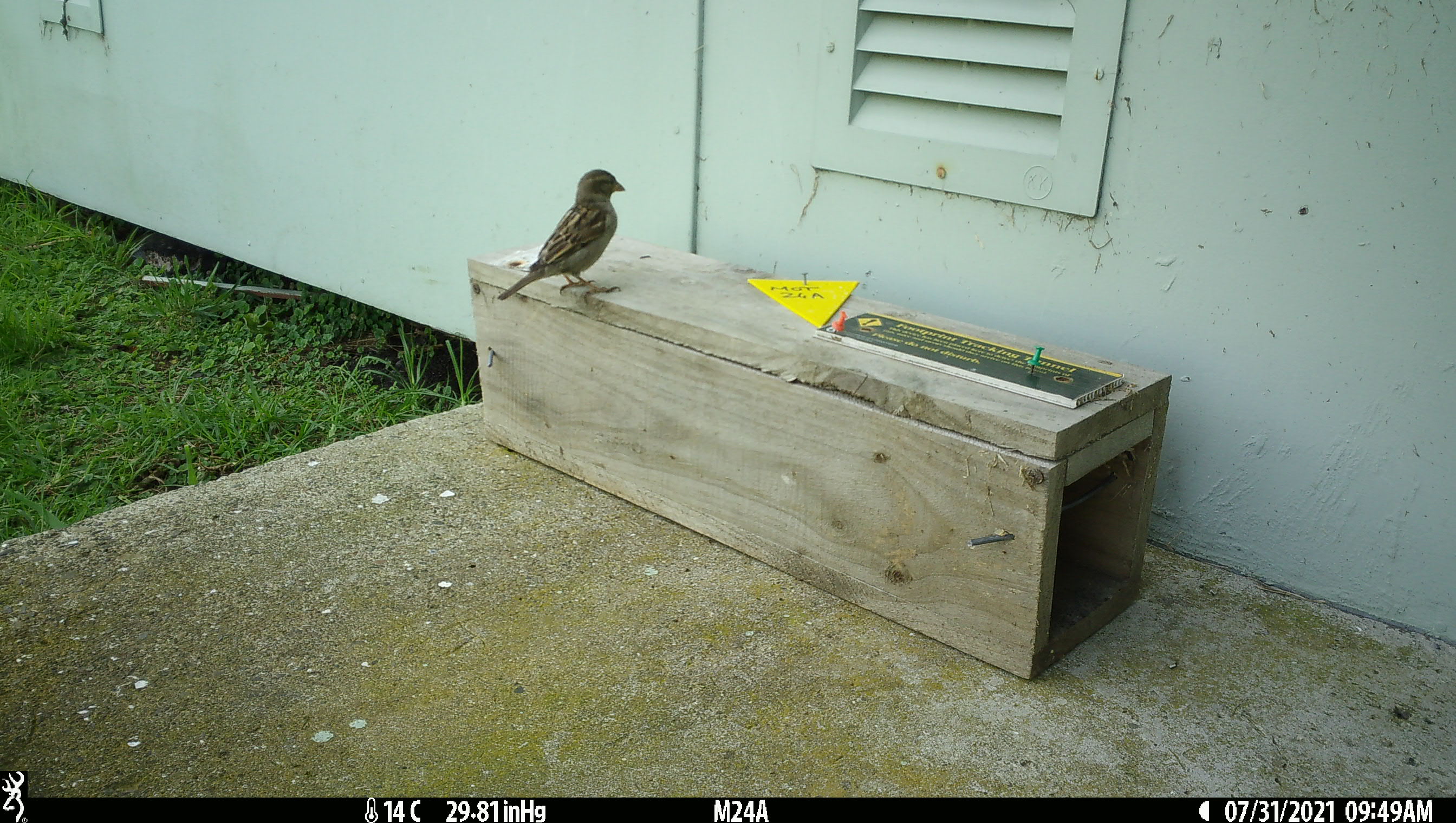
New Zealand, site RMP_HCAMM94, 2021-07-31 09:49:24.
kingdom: Animalia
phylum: Chordata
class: Aves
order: Passeriformes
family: Passeridae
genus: Passer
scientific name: Passer domesticus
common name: house sparrow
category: sparrow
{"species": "sparrow (house sparrow) (Passer domesticus)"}